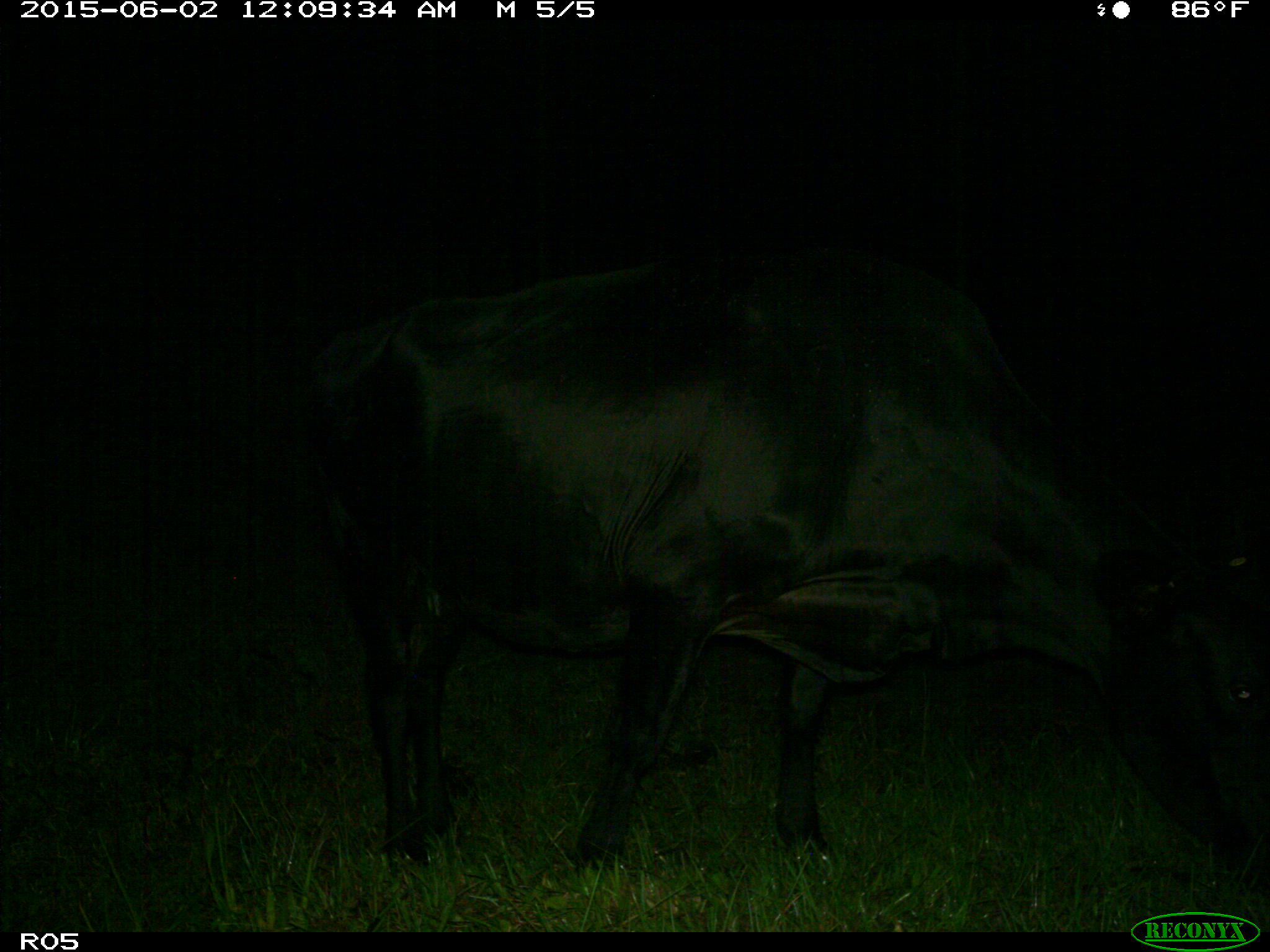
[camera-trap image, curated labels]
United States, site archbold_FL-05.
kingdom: Animalia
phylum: Chordata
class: Mammalia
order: Artiodactyla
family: Bovidae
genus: Bos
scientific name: Bos taurus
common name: domestic cow